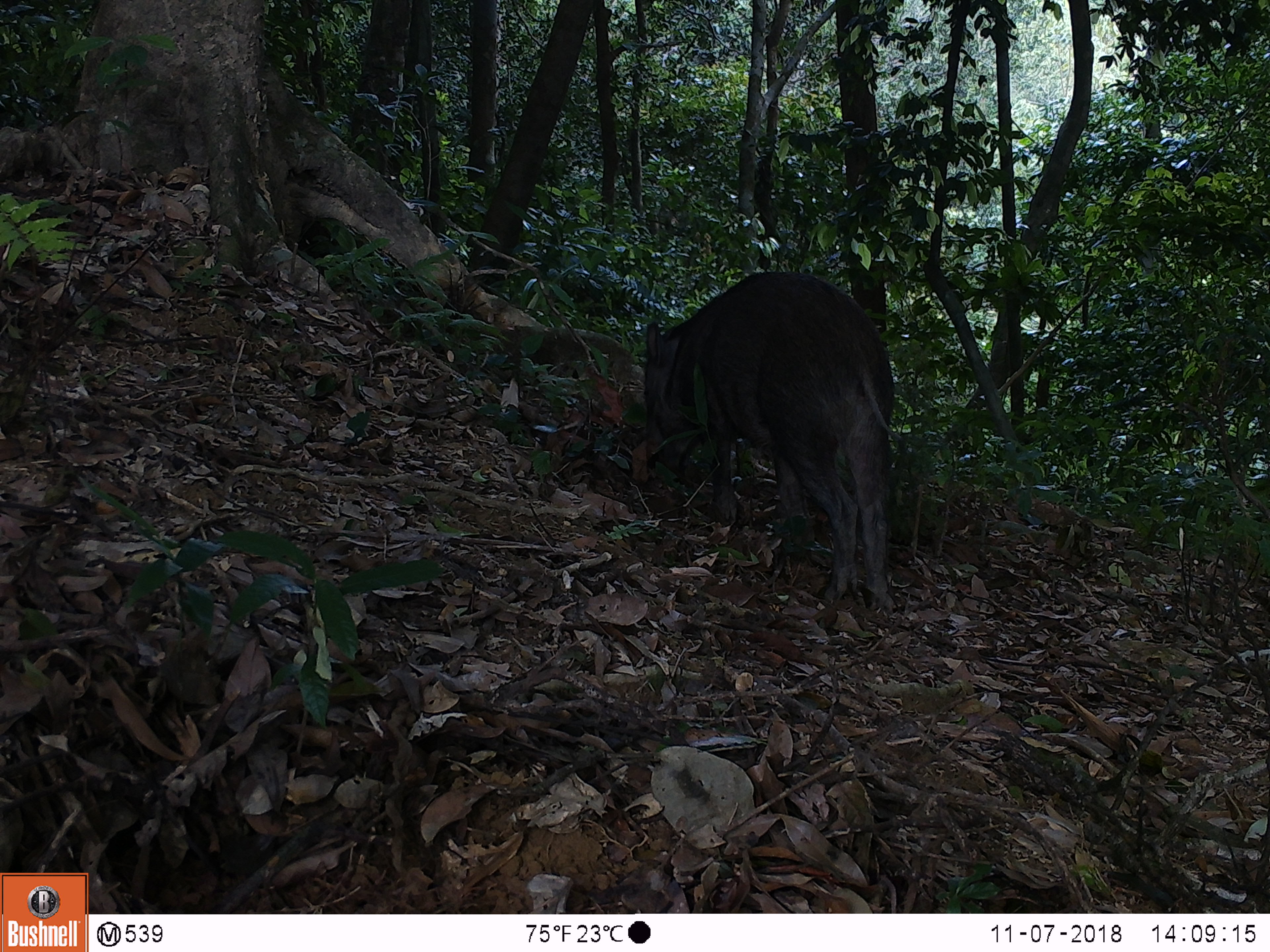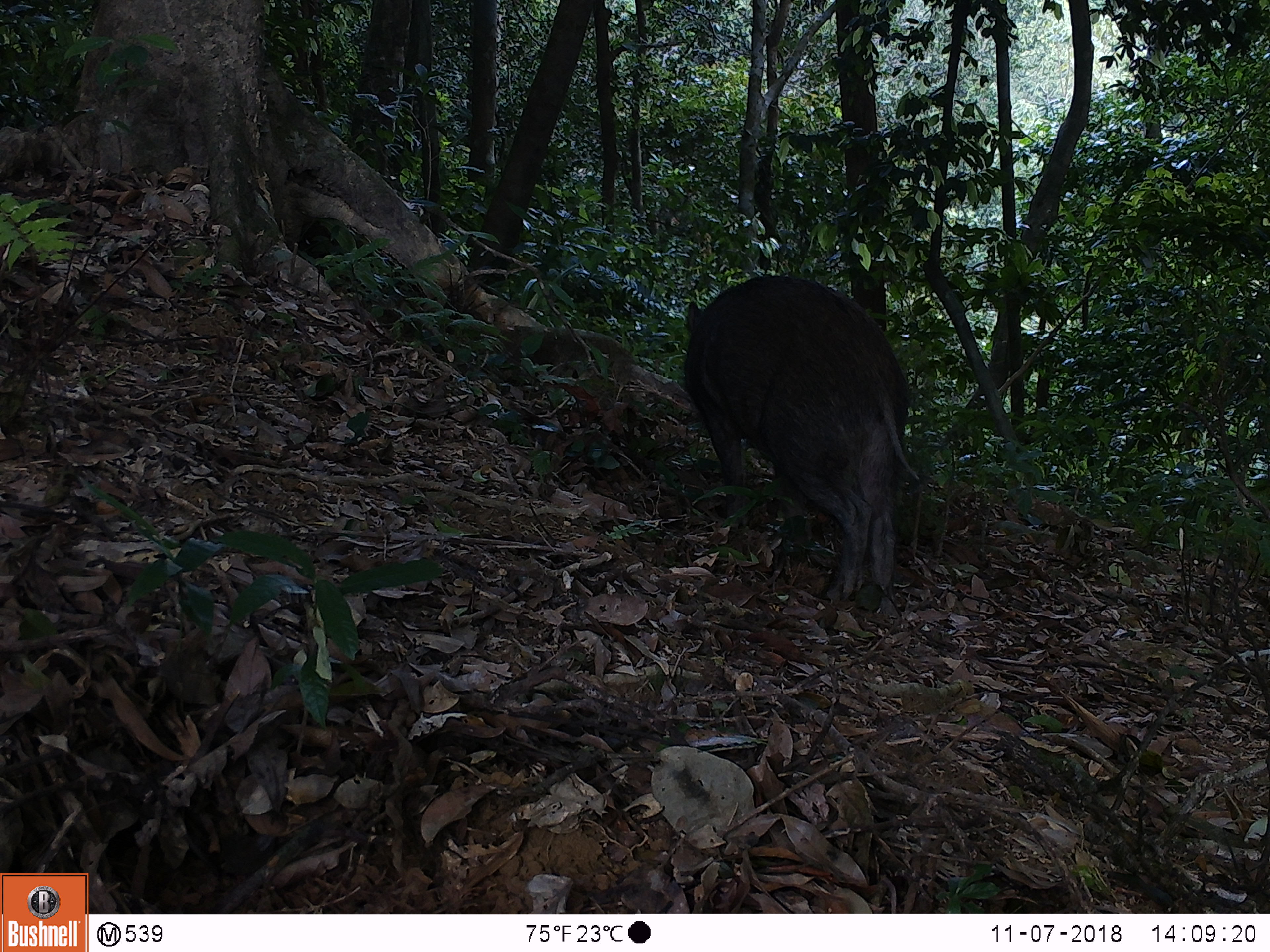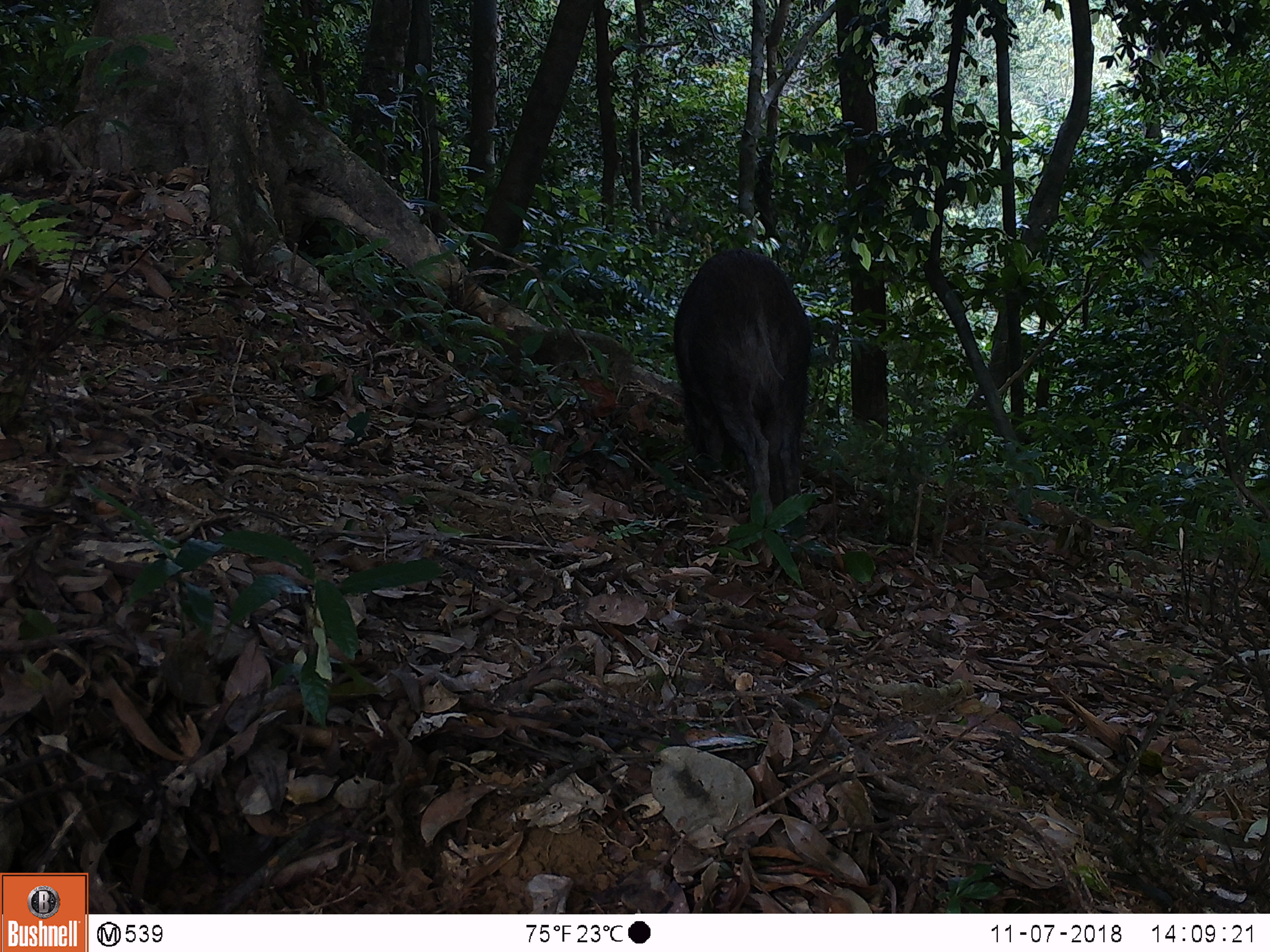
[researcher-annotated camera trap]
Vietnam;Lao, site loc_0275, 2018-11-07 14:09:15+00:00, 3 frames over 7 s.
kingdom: Animalia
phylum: Chordata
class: Mammalia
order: Artiodactyla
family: Suidae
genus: Sus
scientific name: Sus scrofa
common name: eurasian wild pig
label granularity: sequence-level